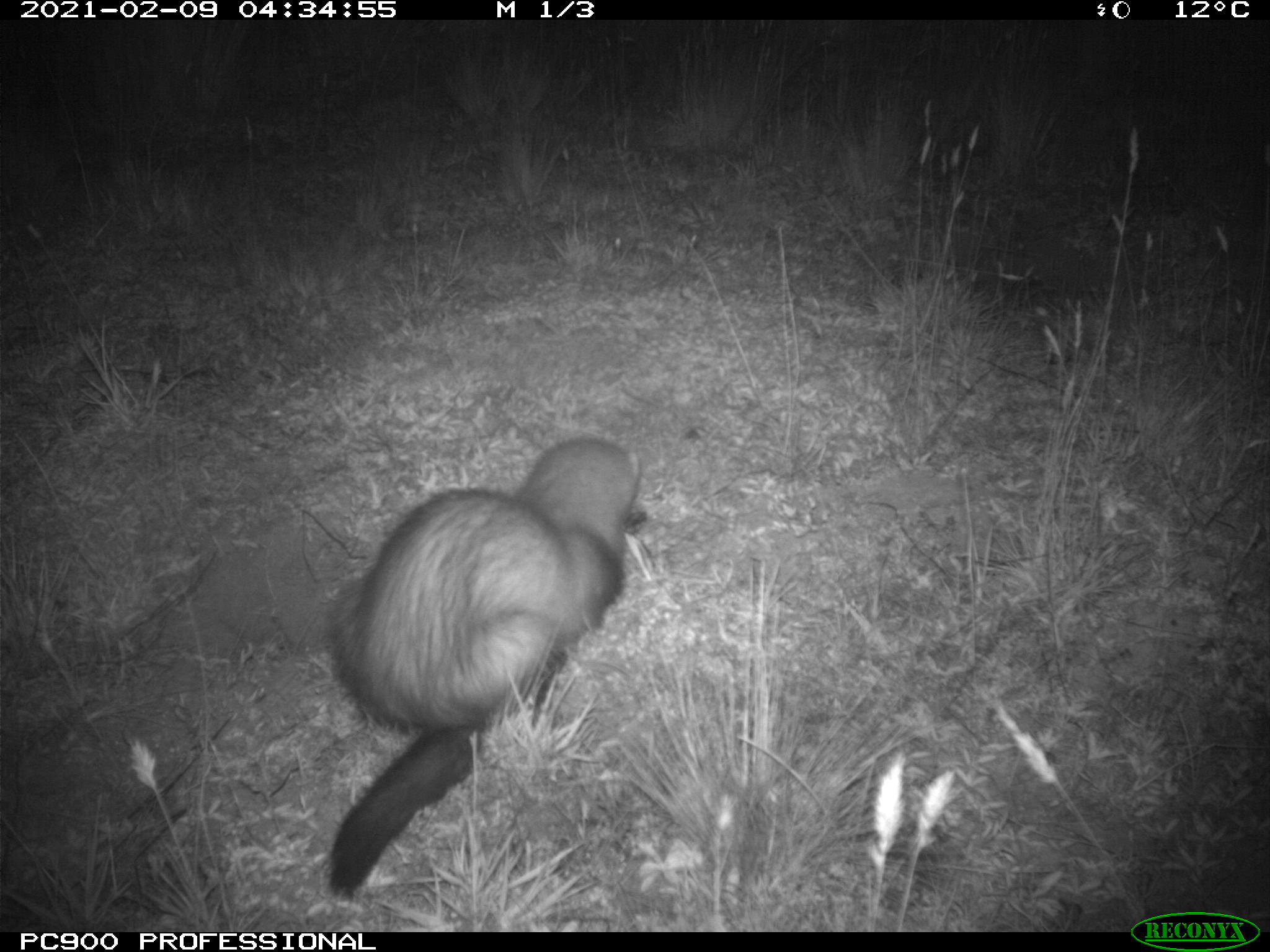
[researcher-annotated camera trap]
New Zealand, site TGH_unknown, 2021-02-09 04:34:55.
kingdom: Animalia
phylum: Chordata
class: Mammalia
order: Carnivora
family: Mustelidae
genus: Mustela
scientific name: Mustela furo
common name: ferret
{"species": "ferret (Mustela furo)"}